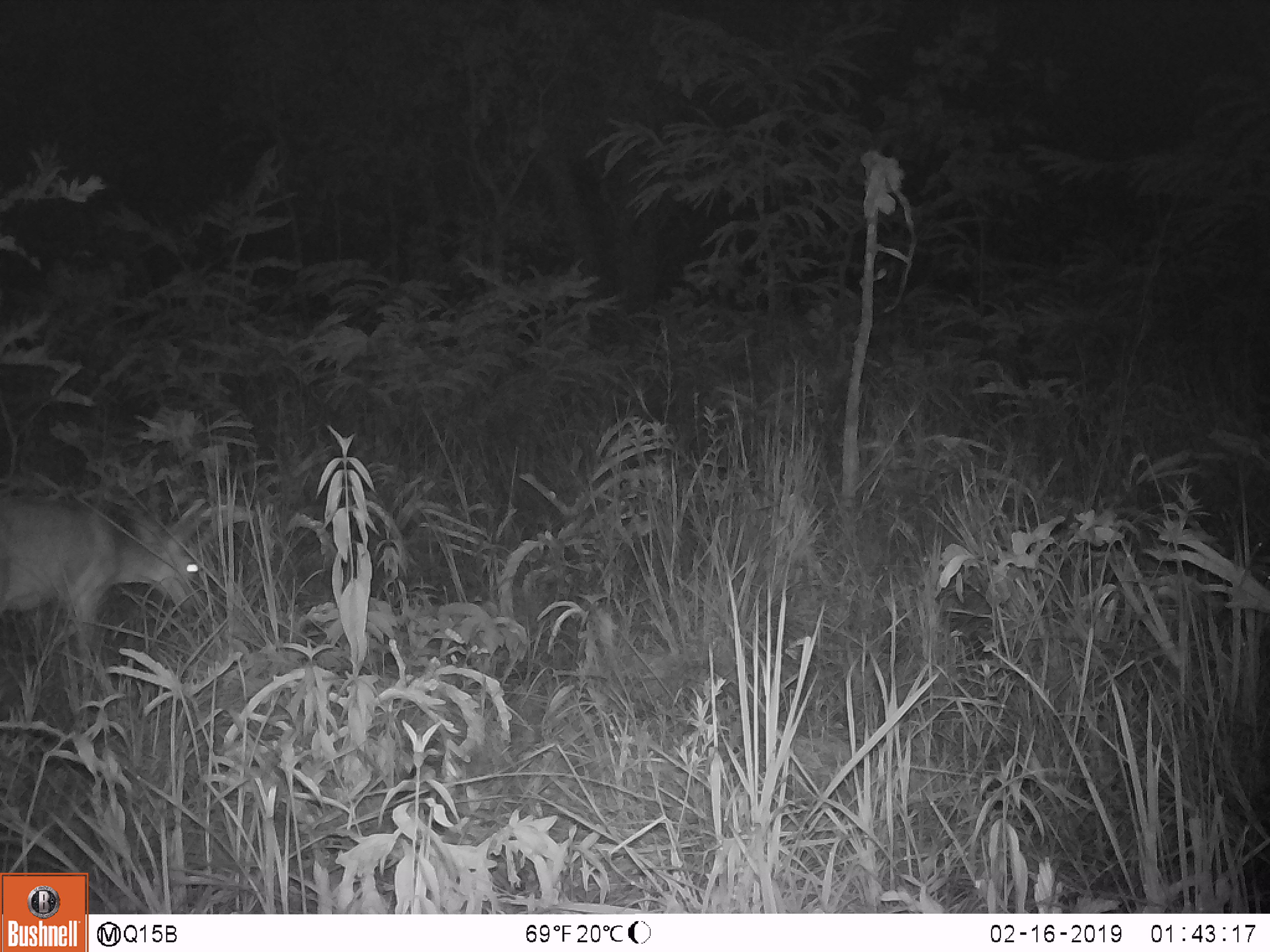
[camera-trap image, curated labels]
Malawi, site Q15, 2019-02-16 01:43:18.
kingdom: Animalia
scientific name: Animalia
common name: other animal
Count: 1.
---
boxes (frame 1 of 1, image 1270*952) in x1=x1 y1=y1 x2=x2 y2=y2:
other animal: x1=0 y1=473 x2=234 y2=688